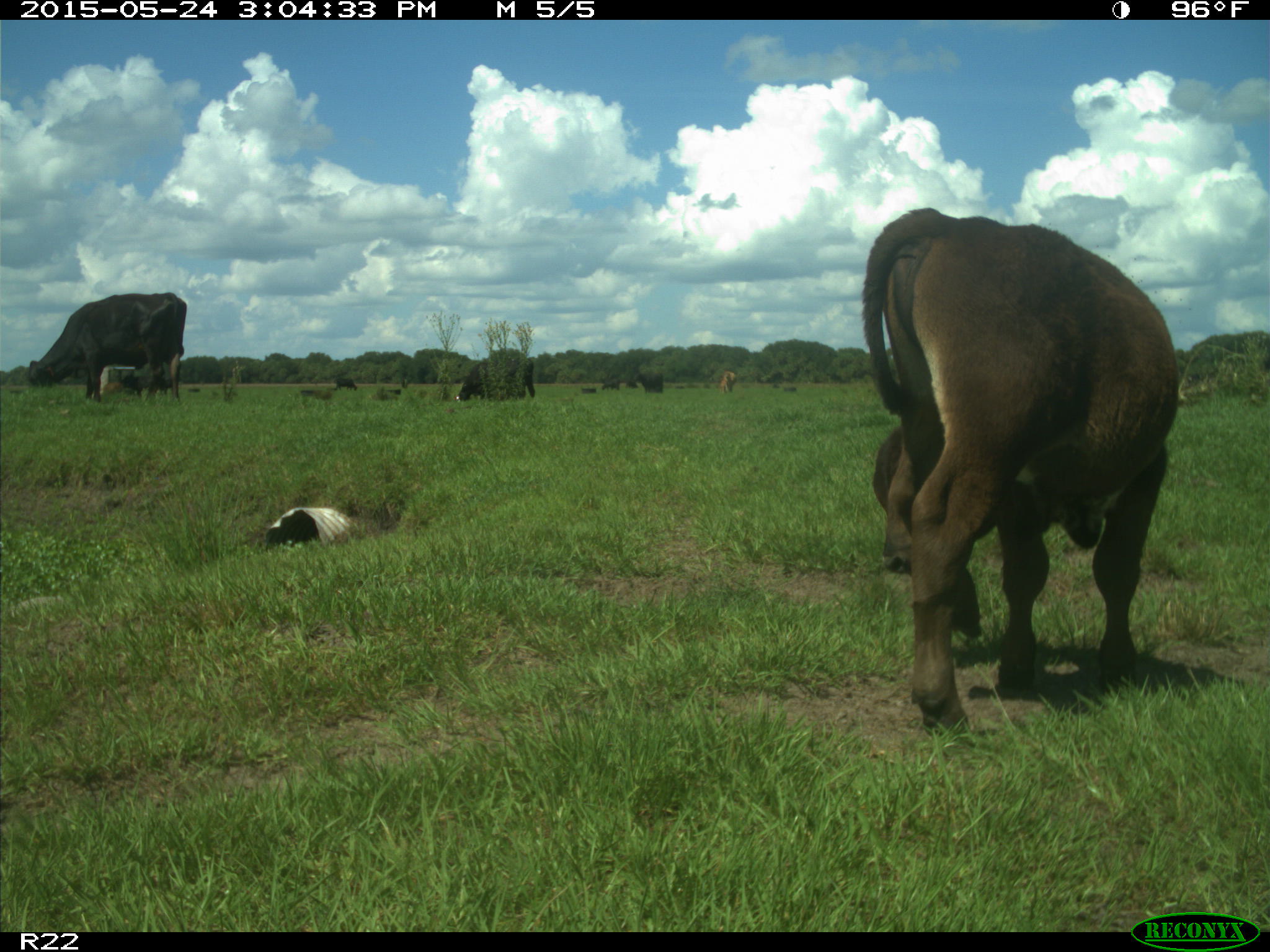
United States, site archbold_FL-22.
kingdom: Animalia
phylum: Chordata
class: Mammalia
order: Artiodactyla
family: Bovidae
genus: Bos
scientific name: Bos taurus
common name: domestic cow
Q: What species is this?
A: Bos taurus (domestic cow).